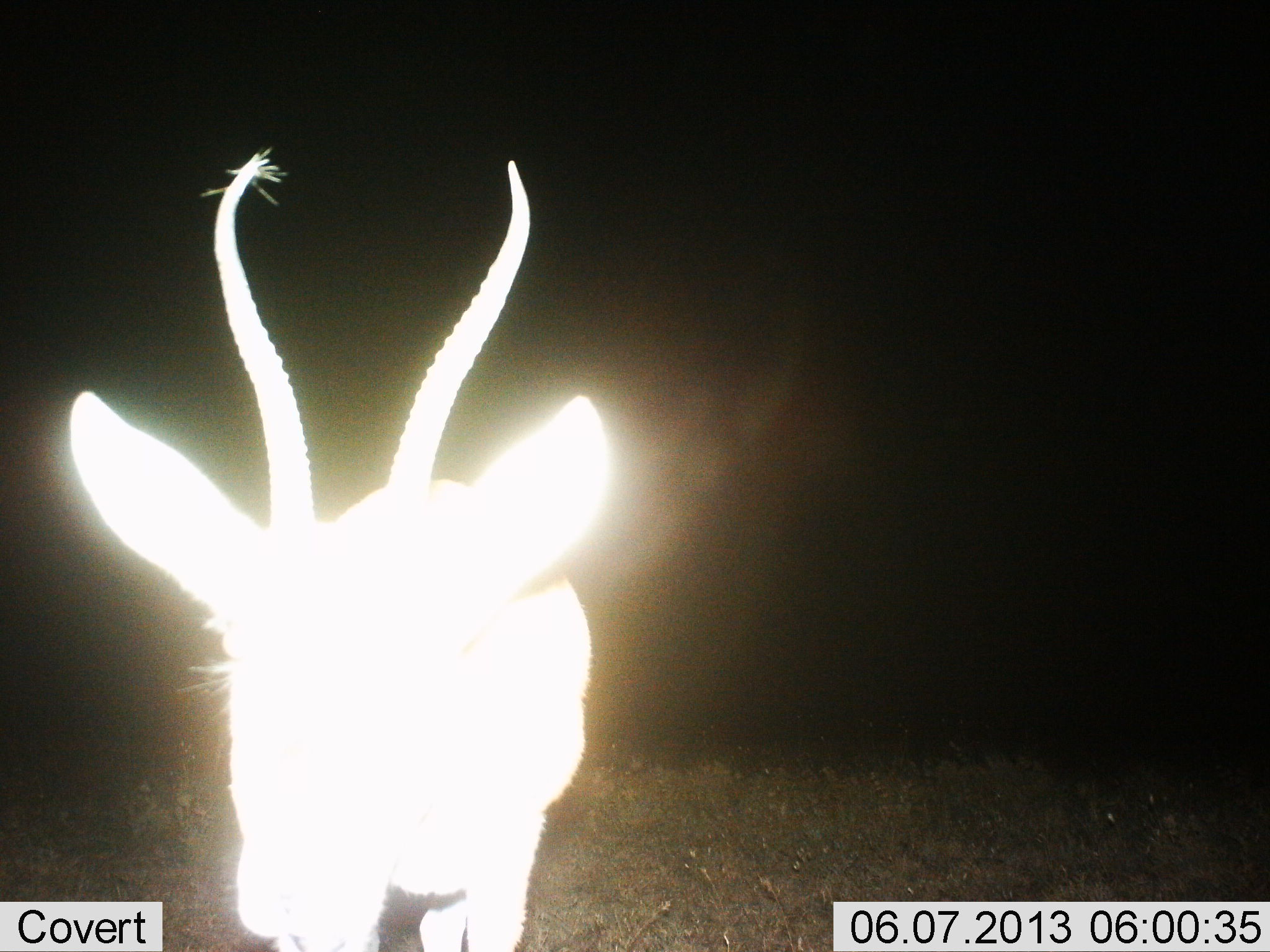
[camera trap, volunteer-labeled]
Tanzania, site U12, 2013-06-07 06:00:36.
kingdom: Animalia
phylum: Chordata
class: Mammalia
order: Artiodactyla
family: Bovidae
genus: Eudorcas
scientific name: Eudorcas thomsonii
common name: thomson's gazelle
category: gazellethomsons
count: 1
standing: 100%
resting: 0%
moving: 0%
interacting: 0%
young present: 0%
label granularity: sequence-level